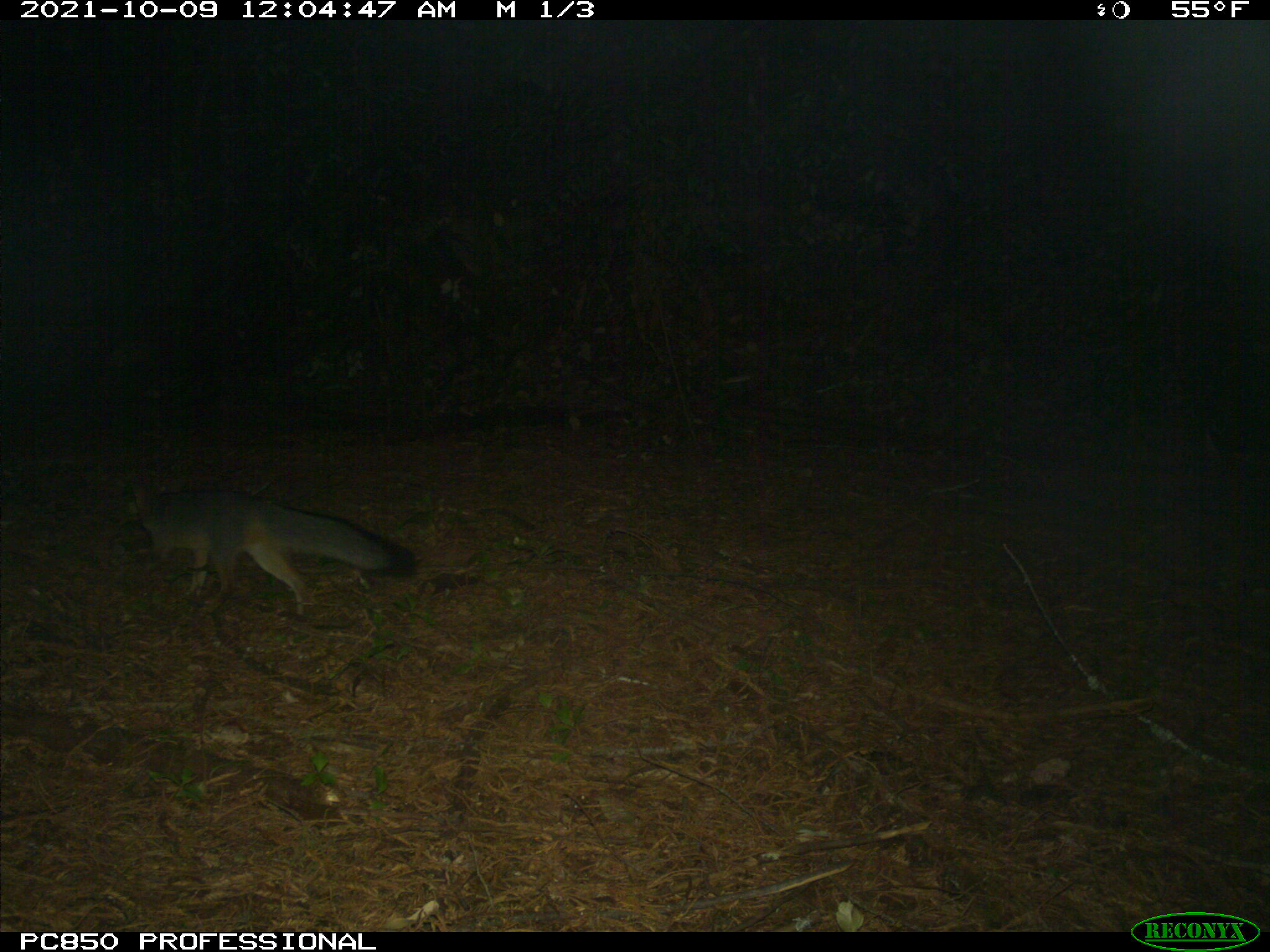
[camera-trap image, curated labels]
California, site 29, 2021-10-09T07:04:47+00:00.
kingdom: Animalia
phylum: Chordata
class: Mammalia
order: Carnivora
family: Canidae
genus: Urocyon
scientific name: Urocyon cinereoargenteus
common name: gray fox